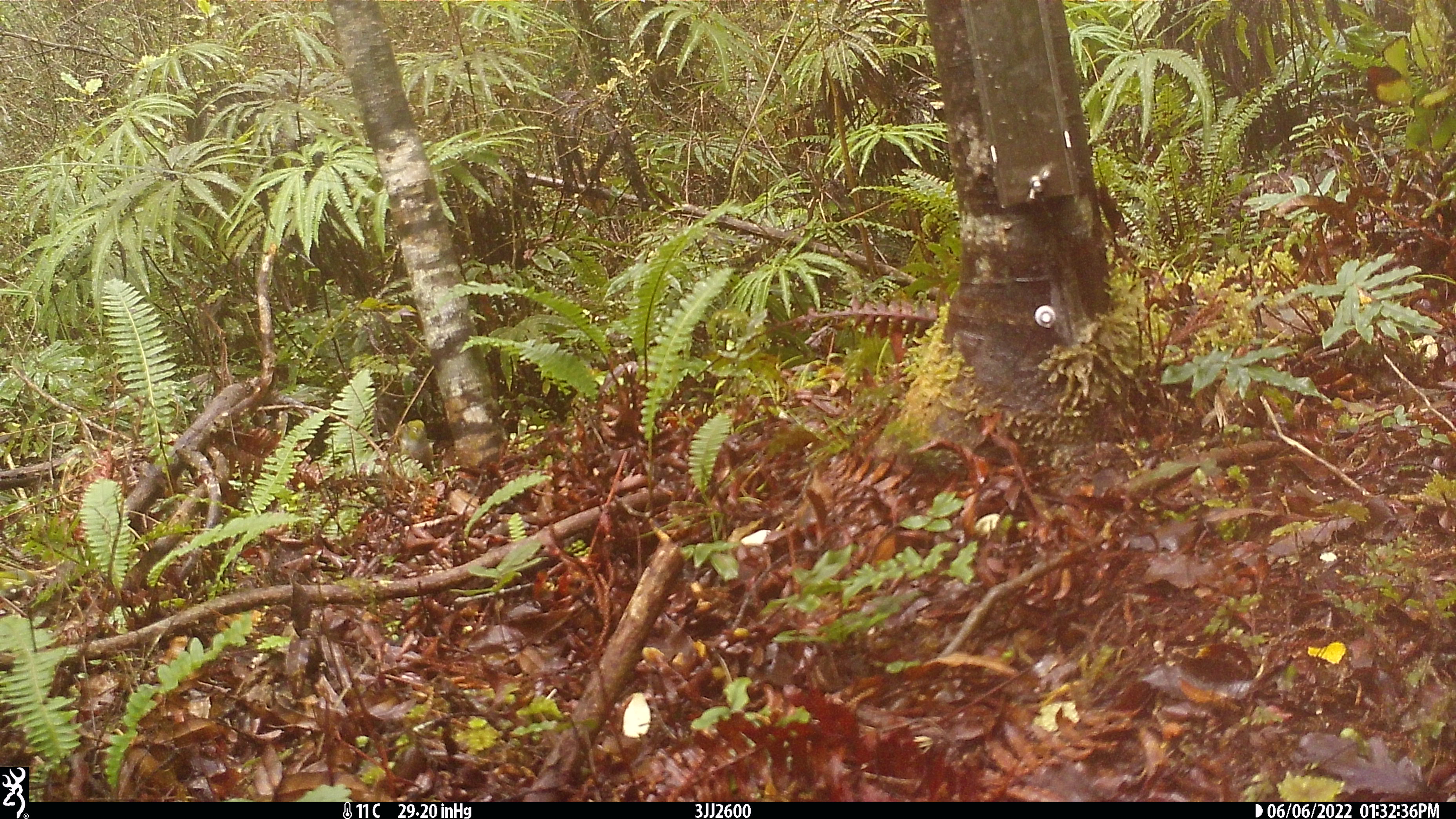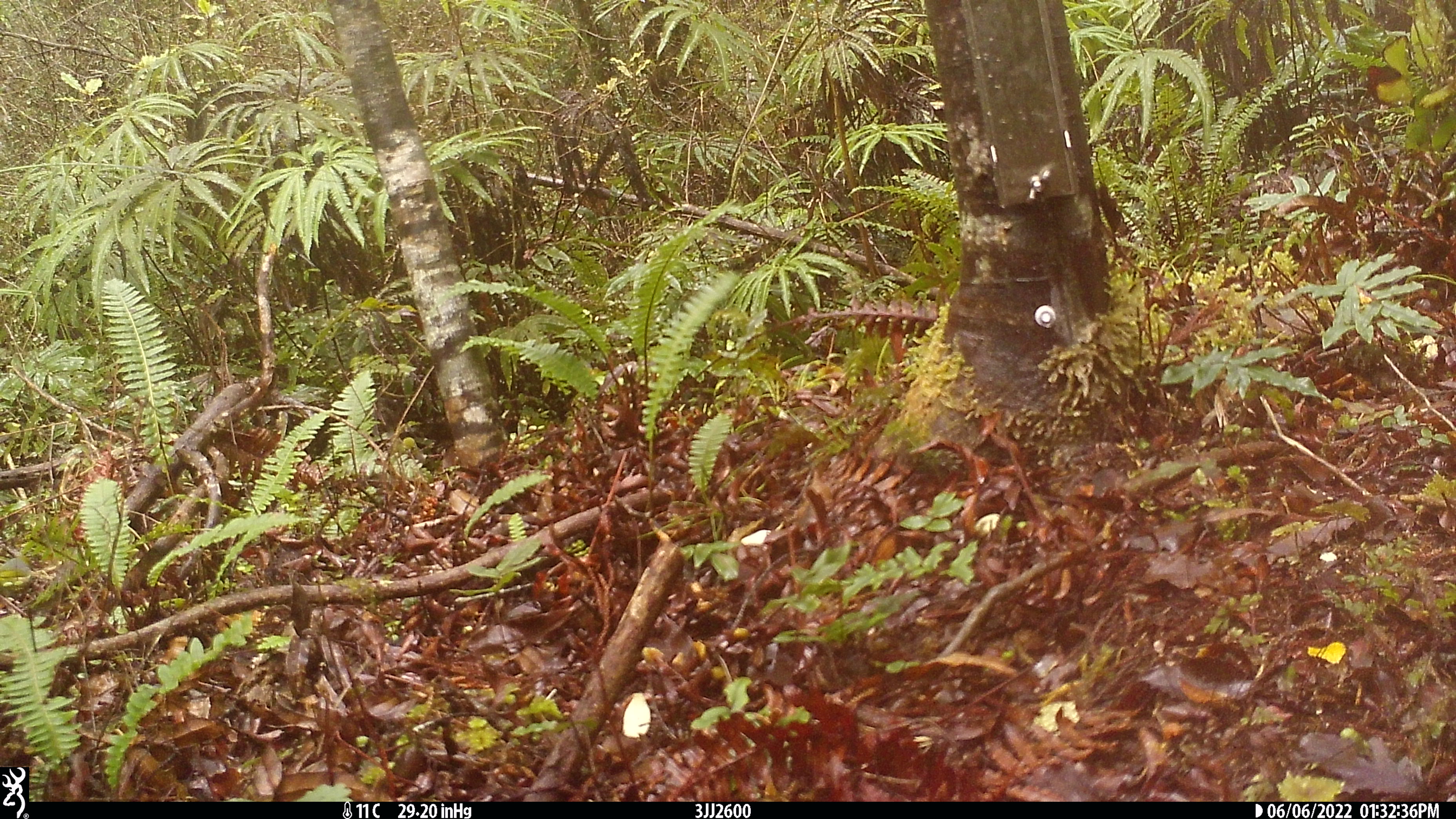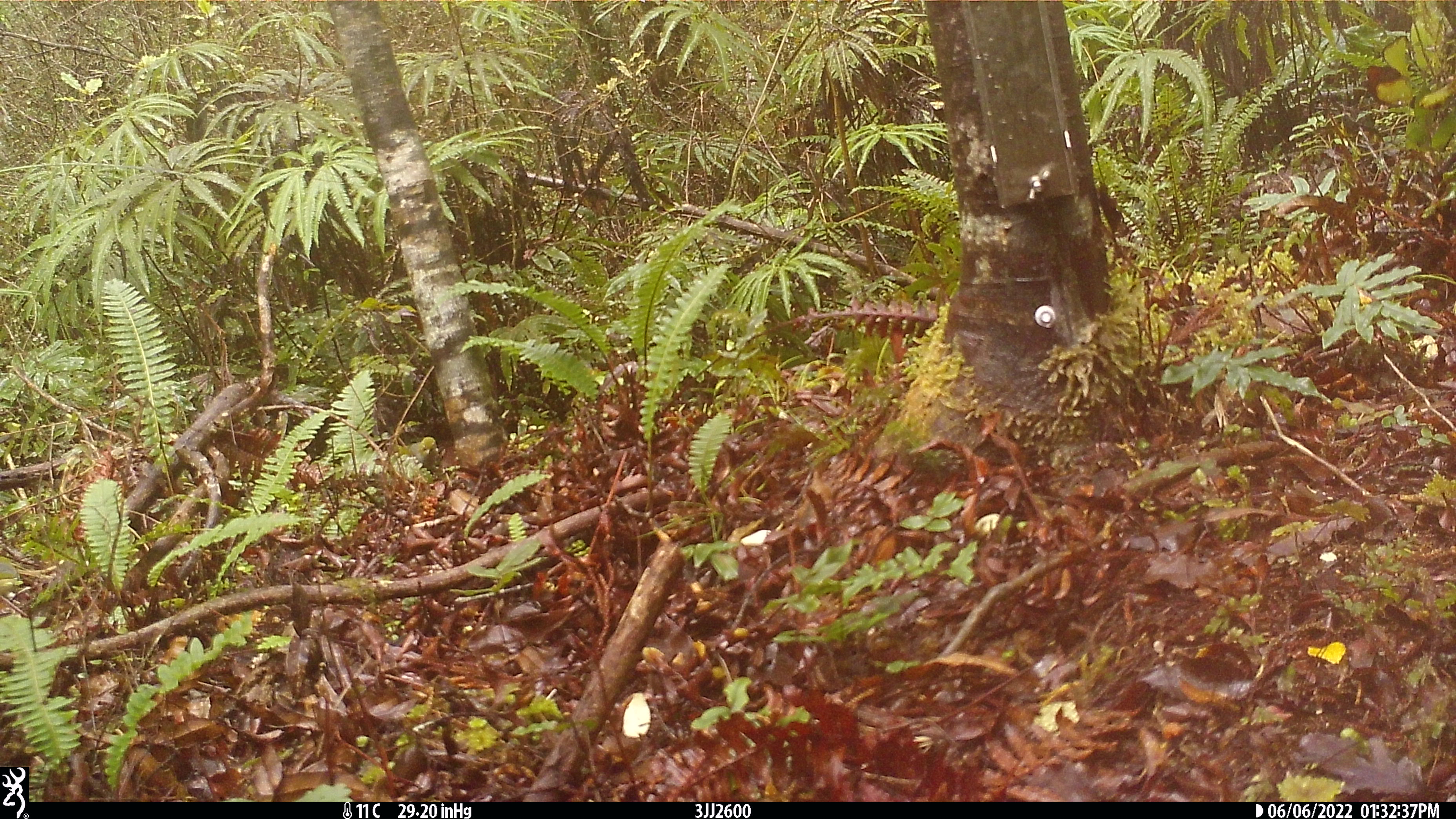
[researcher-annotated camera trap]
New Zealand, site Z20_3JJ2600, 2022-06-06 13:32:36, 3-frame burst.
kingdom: Animalia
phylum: Chordata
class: Aves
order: Passeriformes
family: Zosteropidae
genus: Zosterops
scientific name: Zosterops lateralis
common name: silvereye